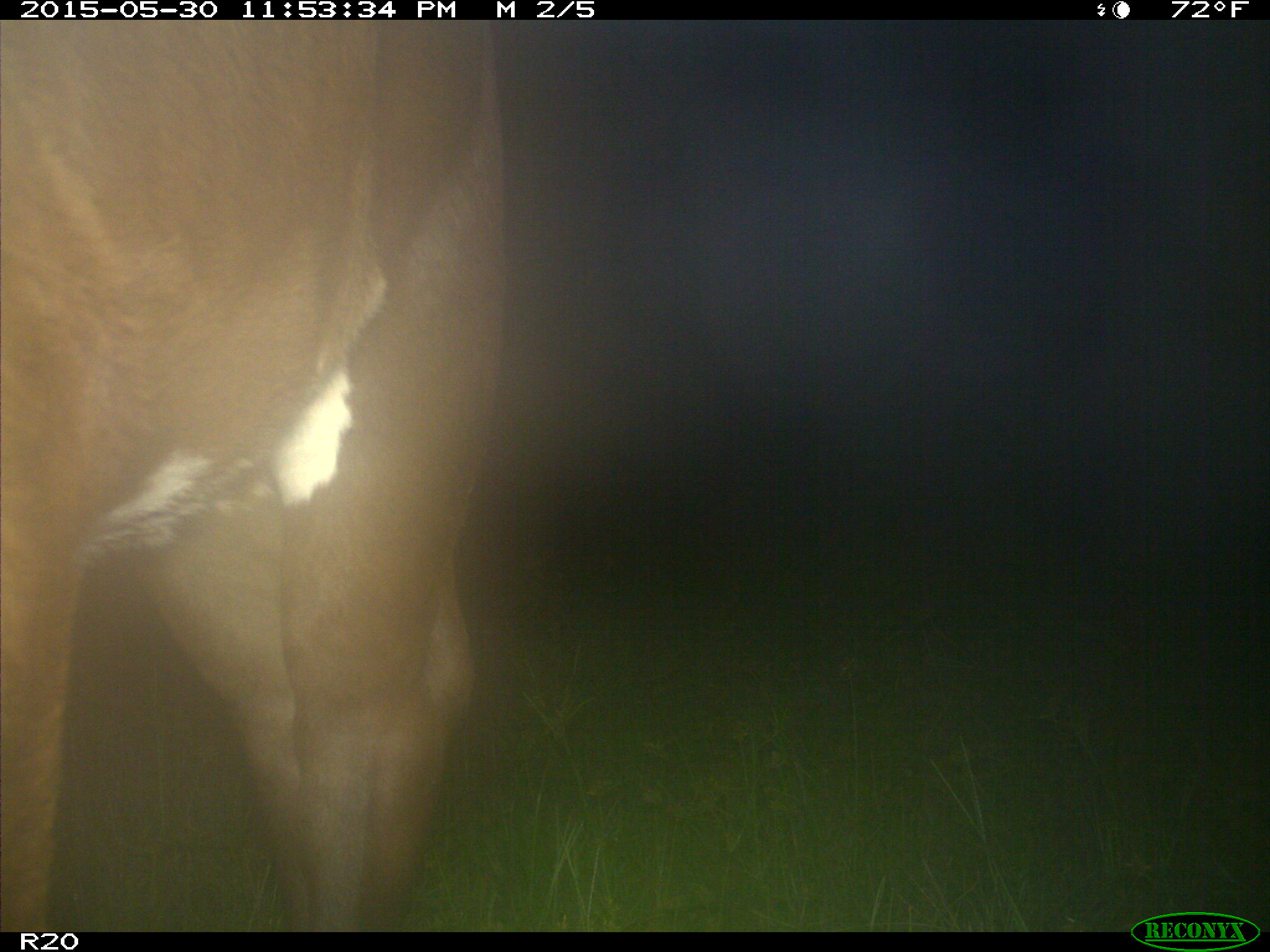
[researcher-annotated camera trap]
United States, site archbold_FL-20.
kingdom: Animalia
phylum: Chordata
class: Mammalia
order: Artiodactyla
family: Bovidae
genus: Bos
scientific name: Bos taurus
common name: domestic cow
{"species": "Bos taurus (domestic cow)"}